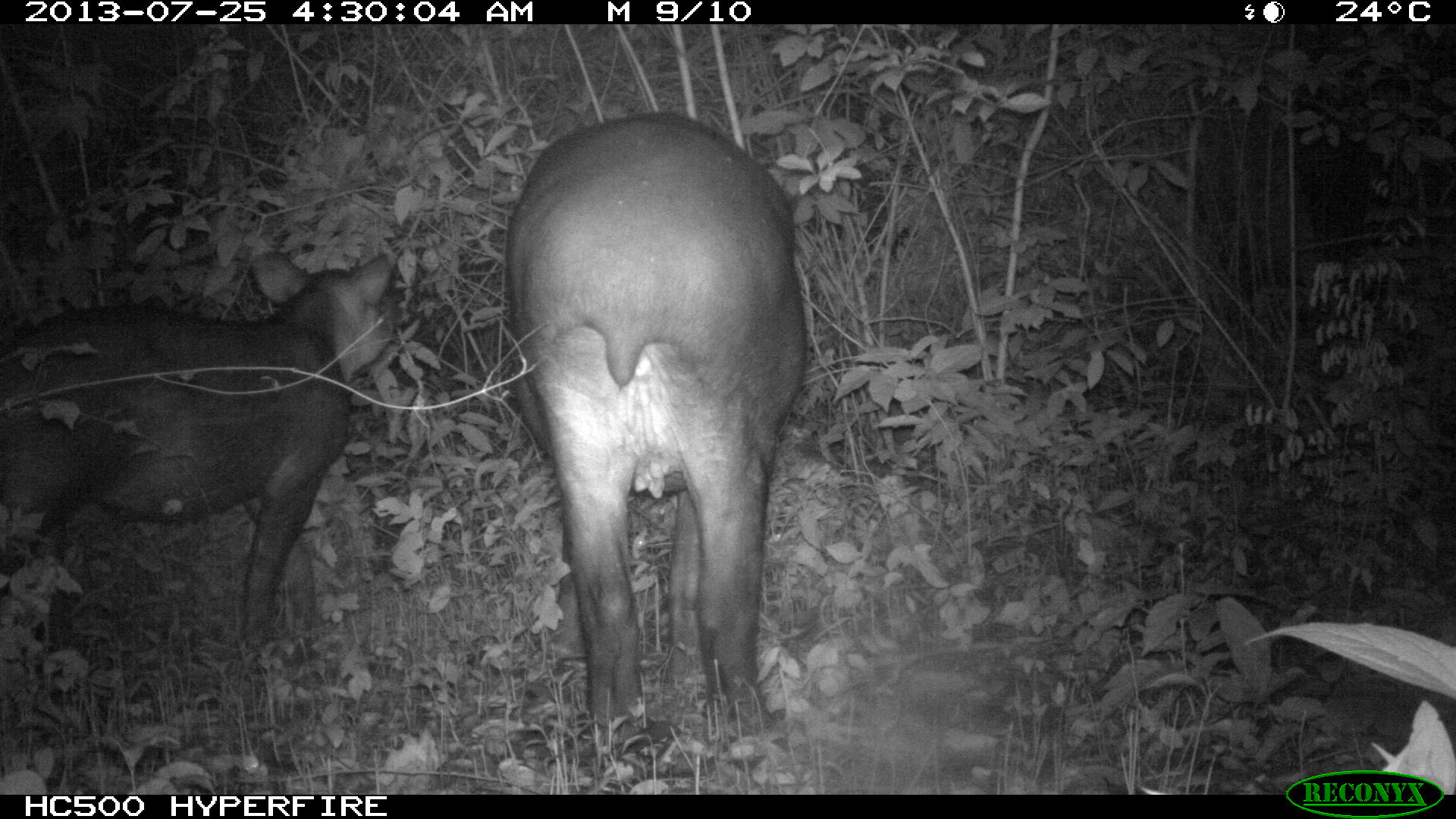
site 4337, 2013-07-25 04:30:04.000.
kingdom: Animalia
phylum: Chordata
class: Mammalia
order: Perissodactyla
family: Tapiridae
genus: Tapirus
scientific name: Tapirus bairdii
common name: baird's tapir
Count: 2.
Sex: female.